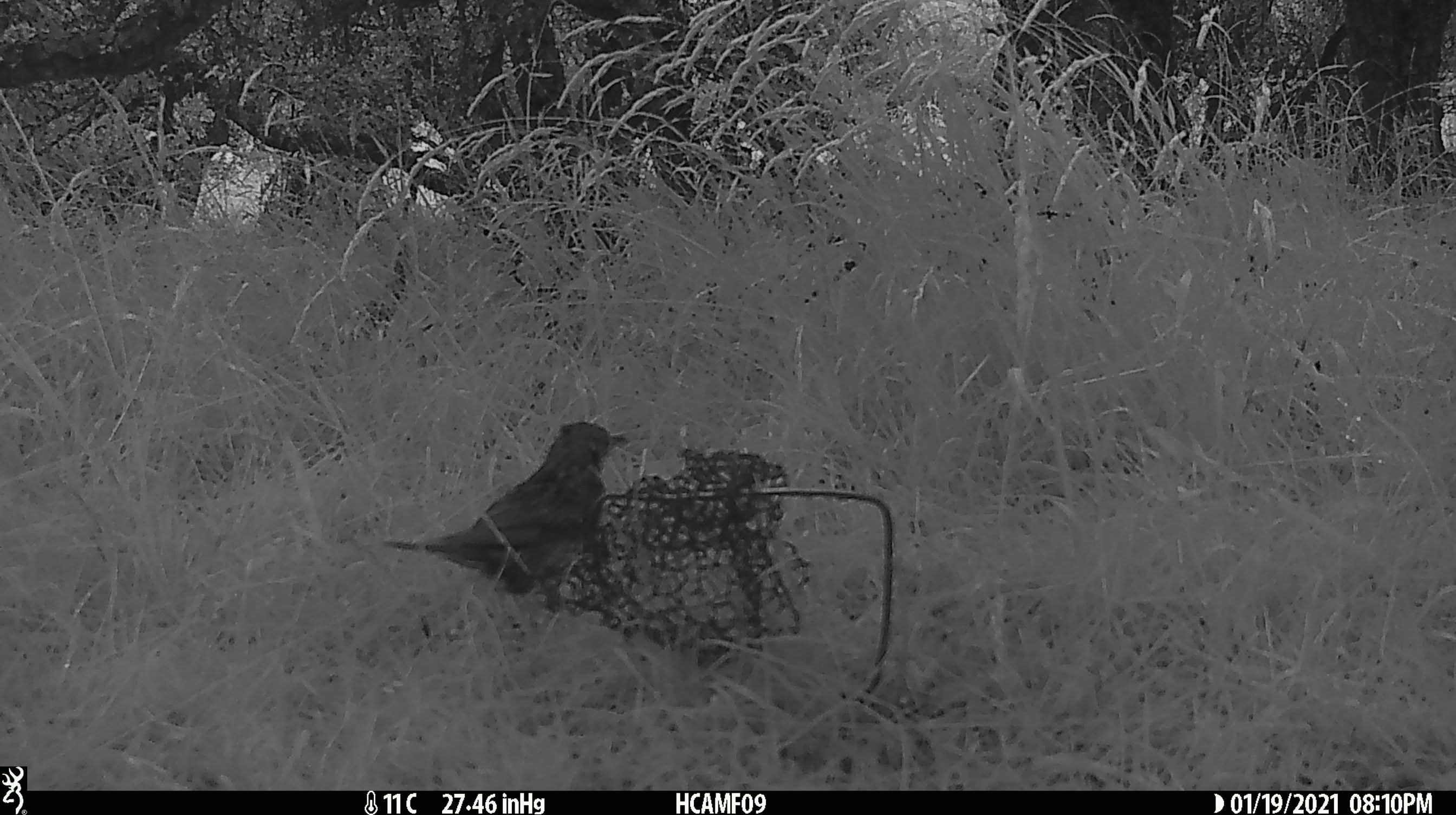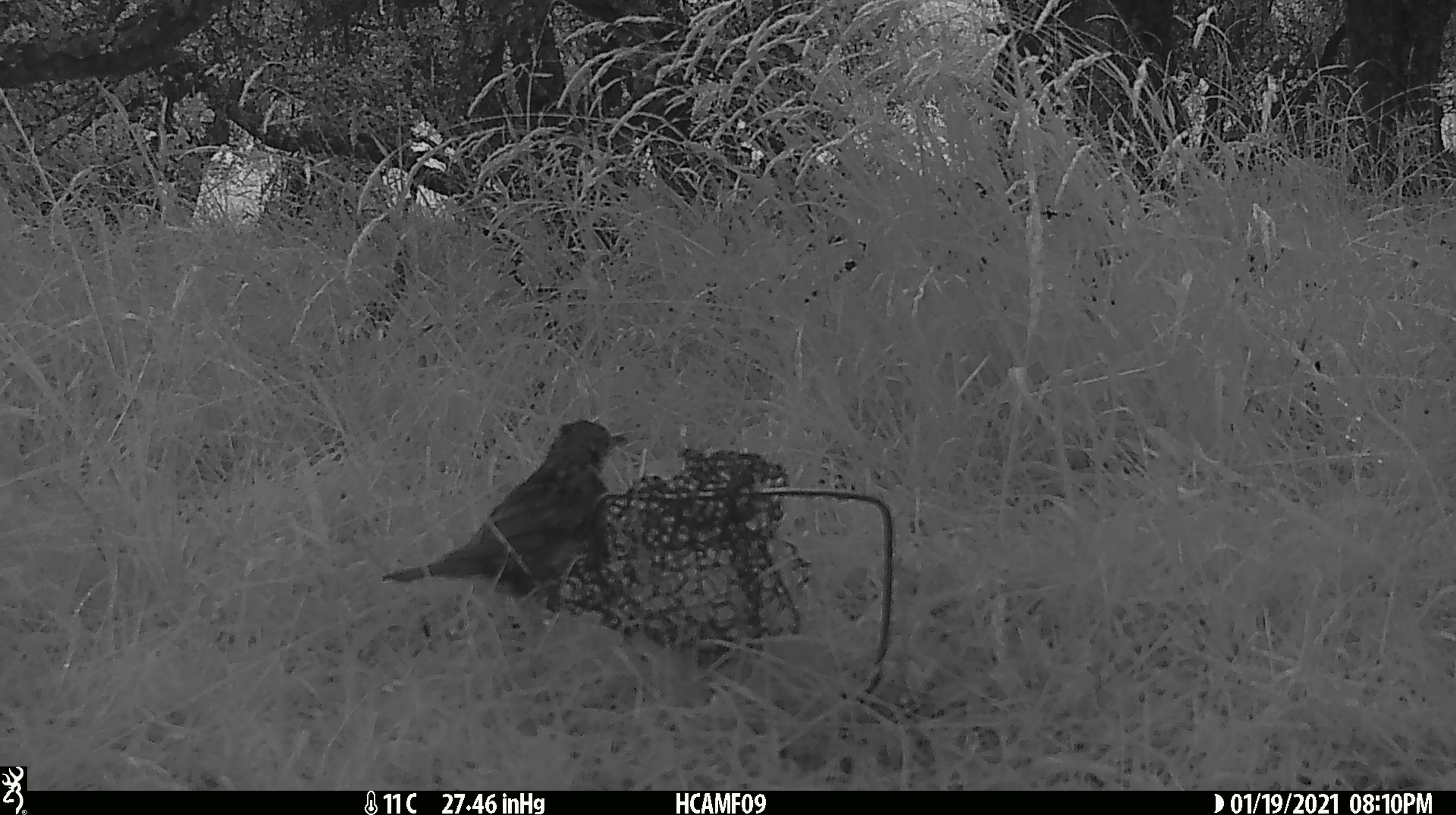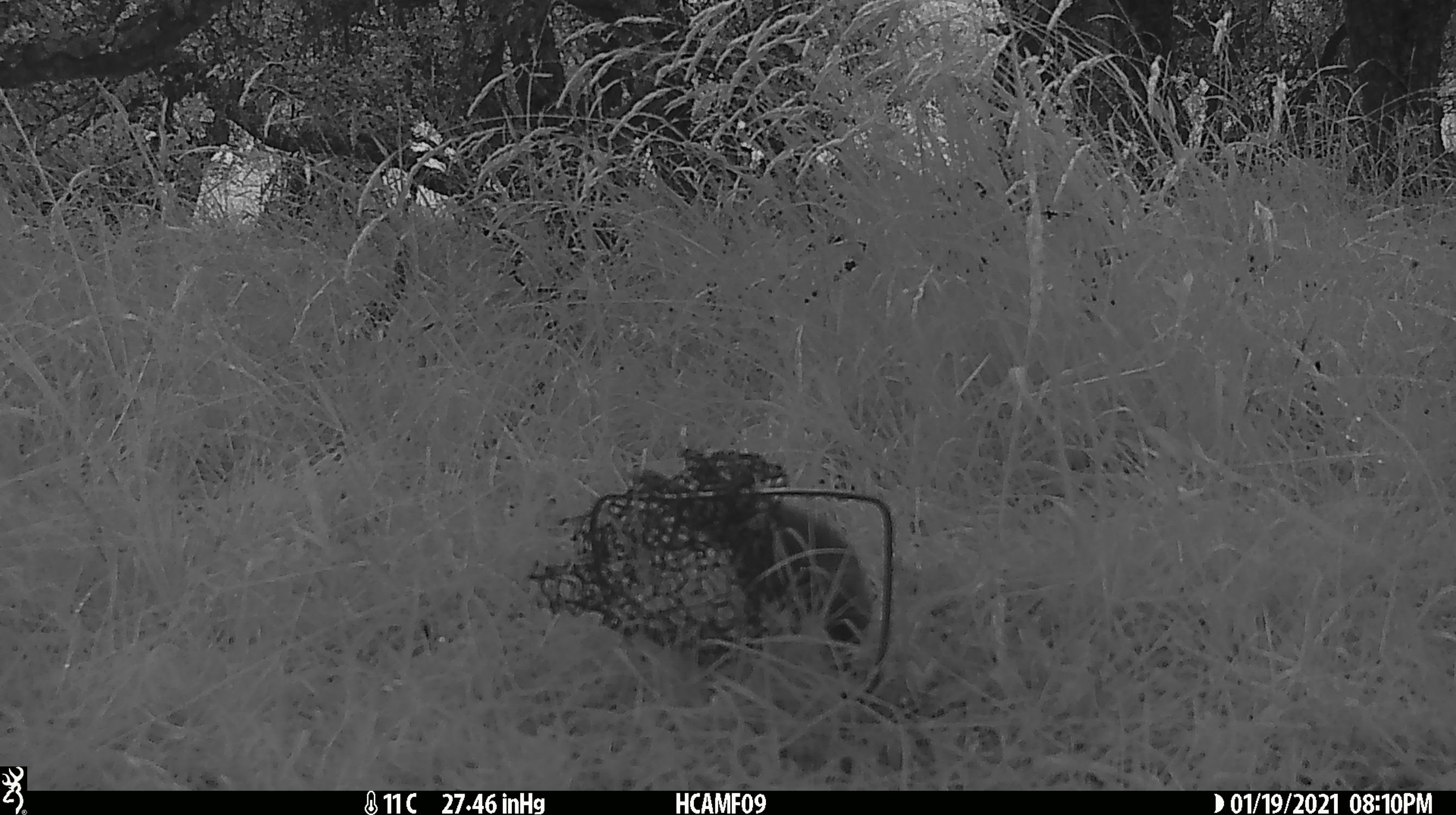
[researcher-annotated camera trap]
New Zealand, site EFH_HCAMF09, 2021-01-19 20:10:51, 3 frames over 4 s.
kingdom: Animalia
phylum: Chordata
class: Aves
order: Passeriformes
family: Turdidae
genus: Turdus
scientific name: Turdus philomelos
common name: song thrush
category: thrush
Thrush (song thrush) (Turdus philomelos).